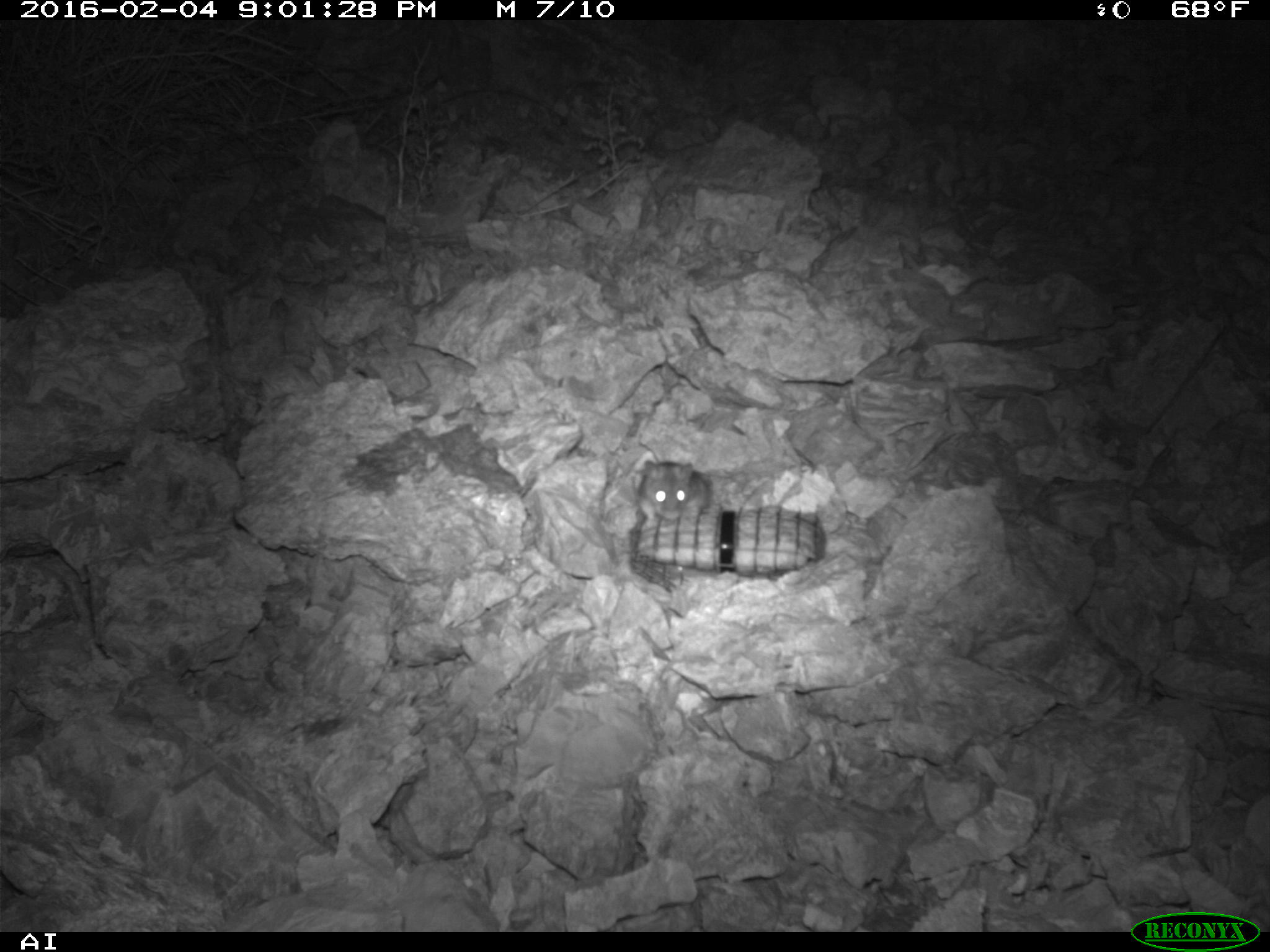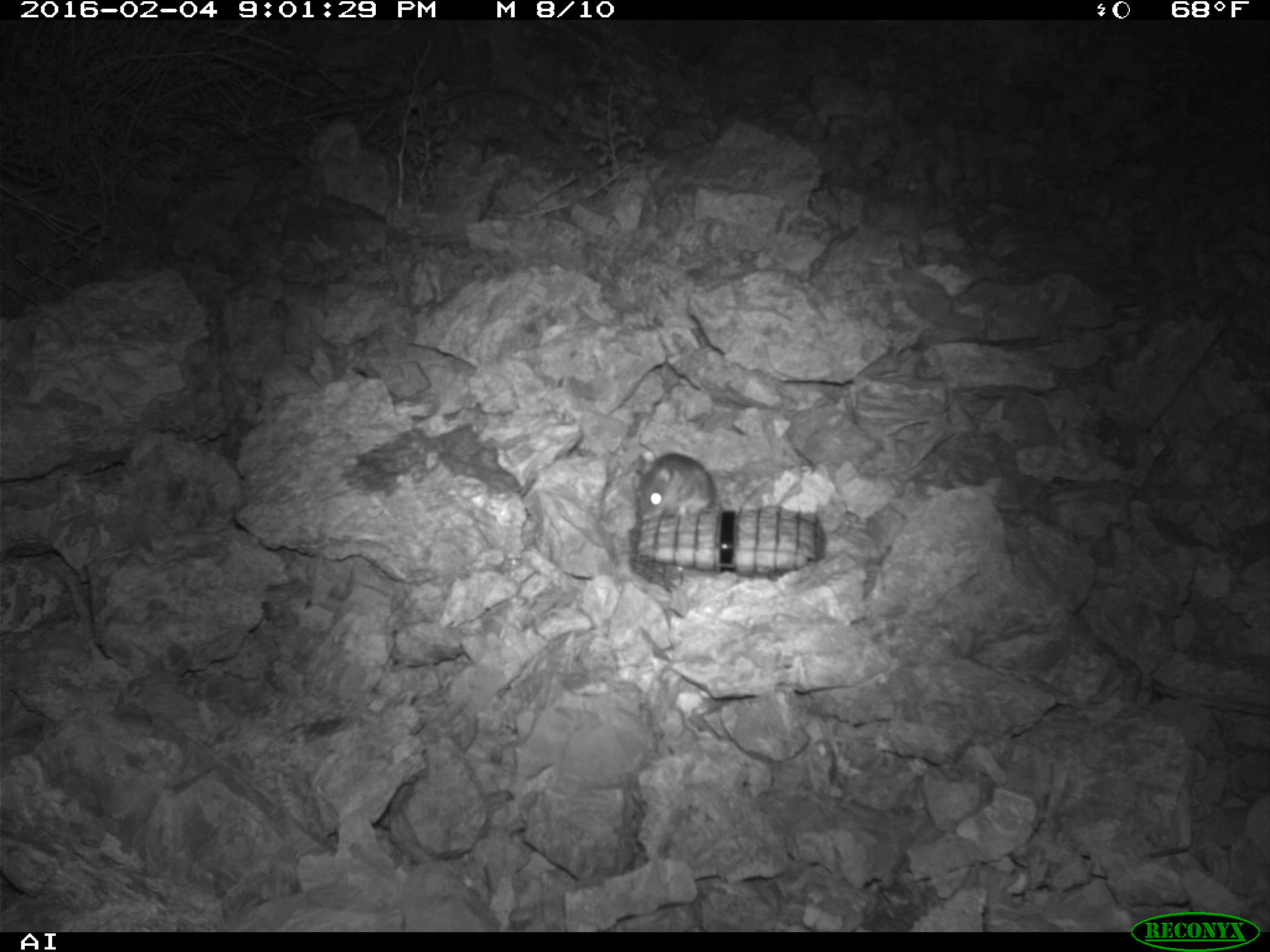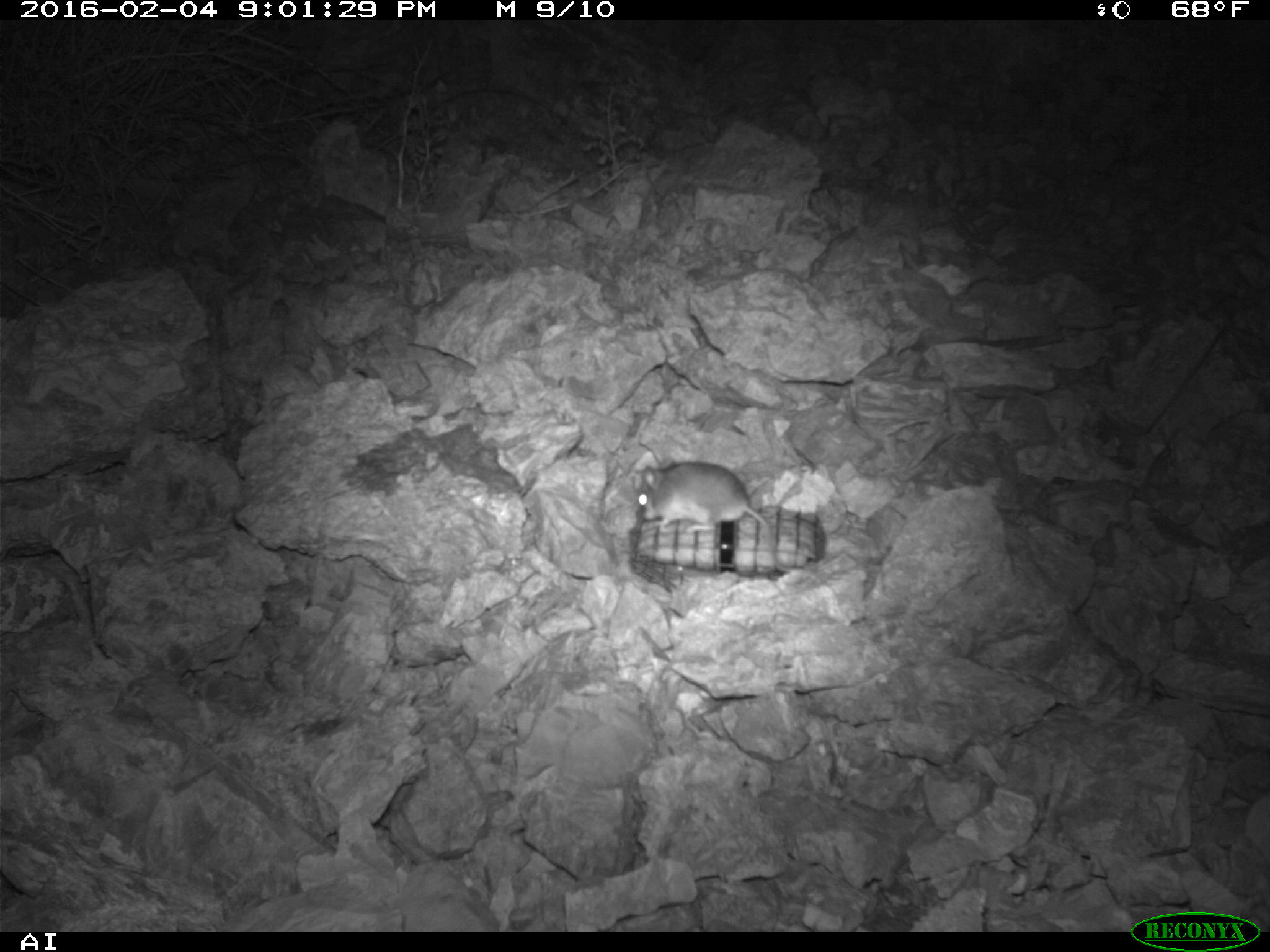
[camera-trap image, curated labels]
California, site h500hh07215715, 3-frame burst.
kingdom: Animalia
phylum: Chordata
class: Mammalia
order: Rodentia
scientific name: Rodentia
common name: rodent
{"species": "rodent (Rodentia)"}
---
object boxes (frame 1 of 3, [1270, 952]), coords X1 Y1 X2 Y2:
rodent: 637 459 713 529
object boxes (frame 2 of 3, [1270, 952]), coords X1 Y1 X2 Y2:
rodent: 636 452 716 521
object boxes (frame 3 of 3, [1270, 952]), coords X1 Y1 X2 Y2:
rodent: 637 460 790 571